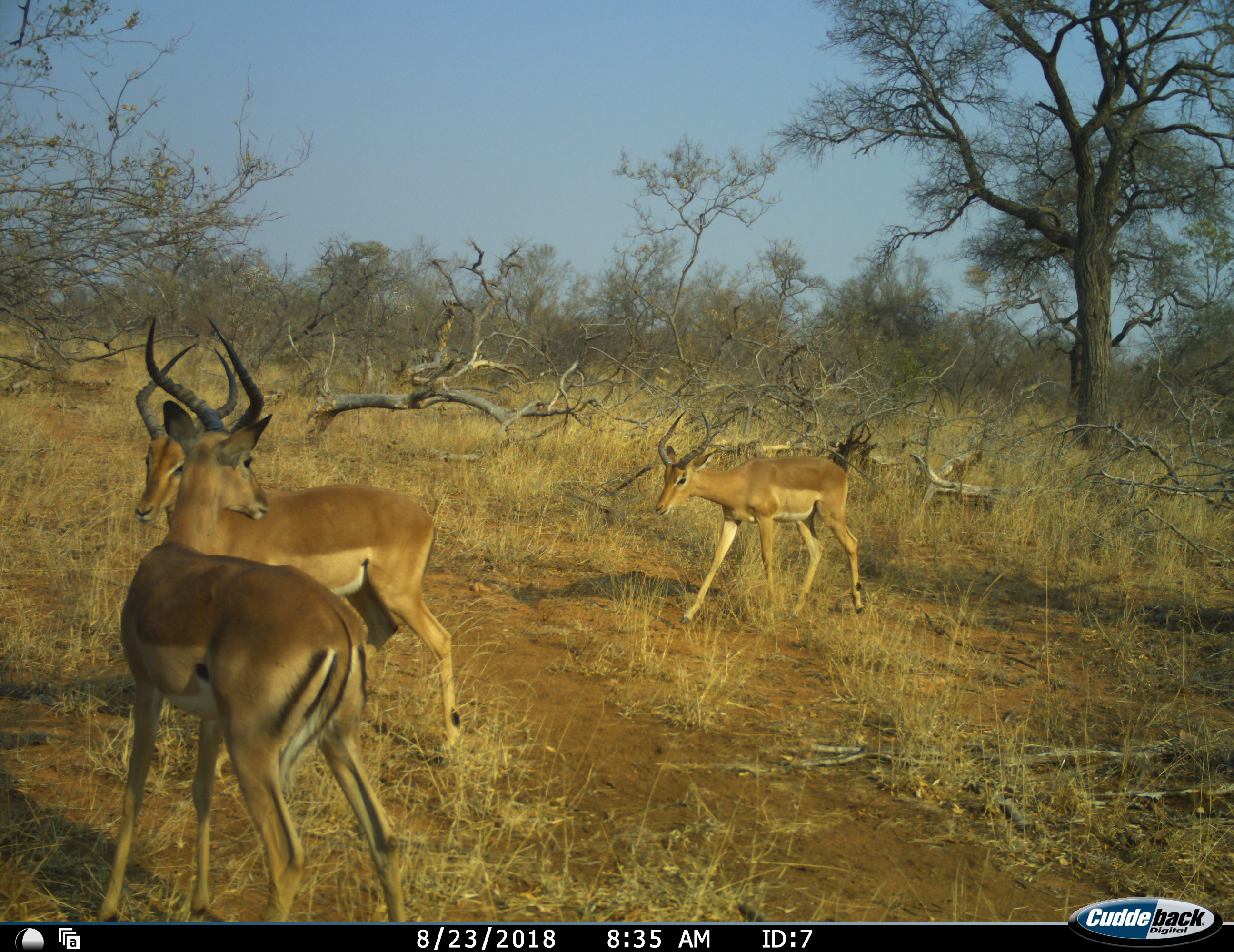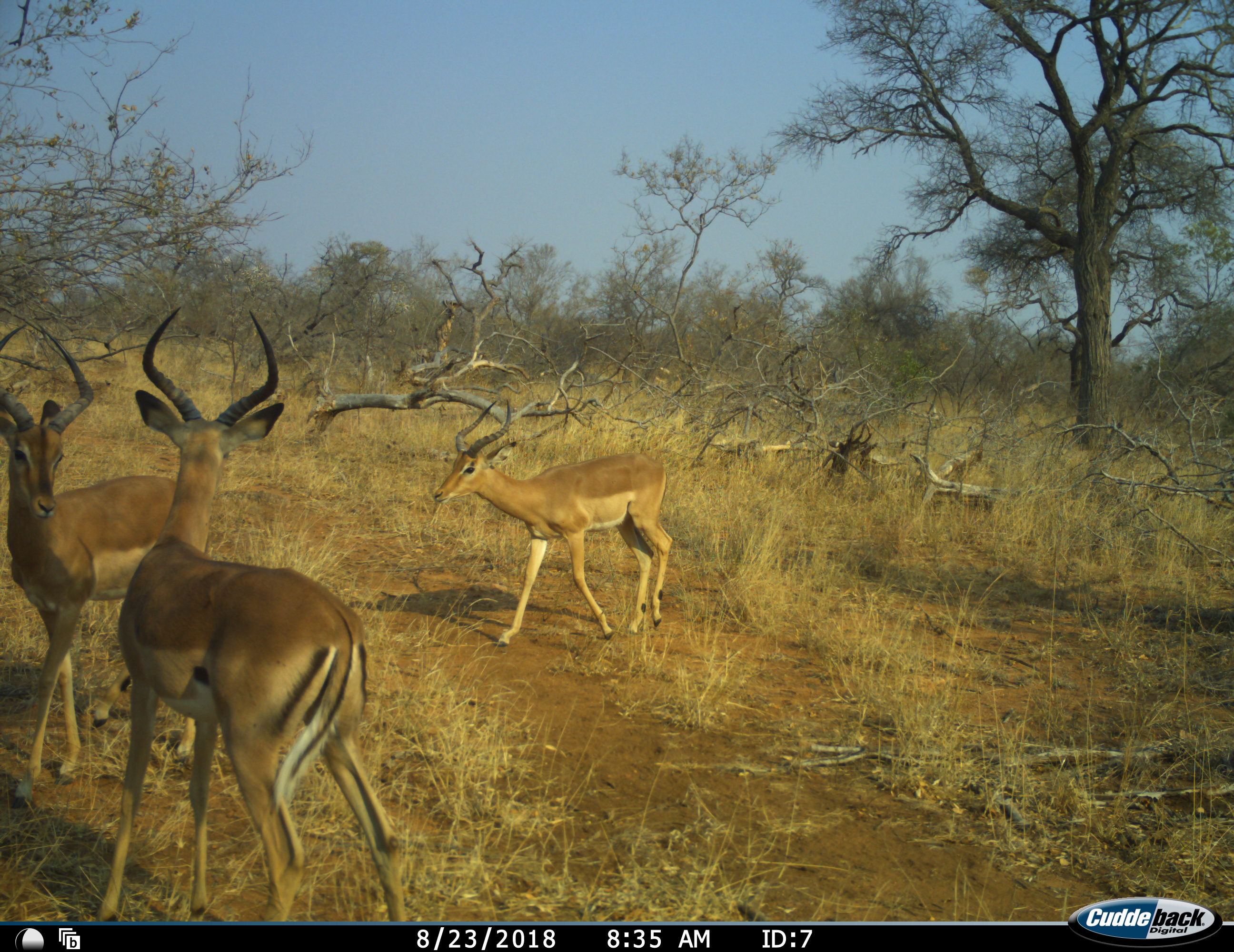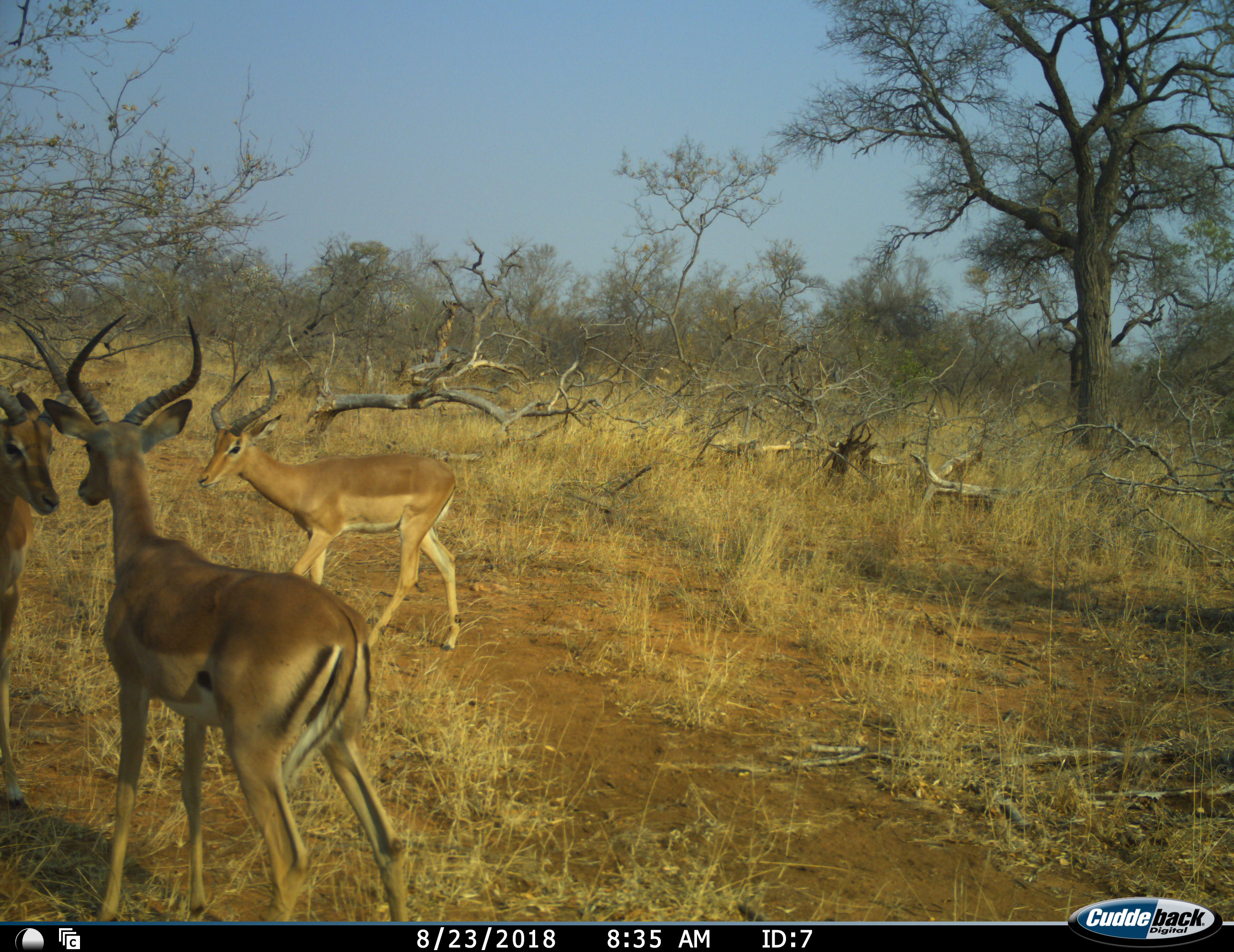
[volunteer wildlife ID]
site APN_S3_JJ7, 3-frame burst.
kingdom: Animalia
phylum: Chordata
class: Mammalia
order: Artiodactyla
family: Bovidae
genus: Aepyceros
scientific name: Aepyceros melampus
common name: impala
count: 3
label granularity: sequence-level